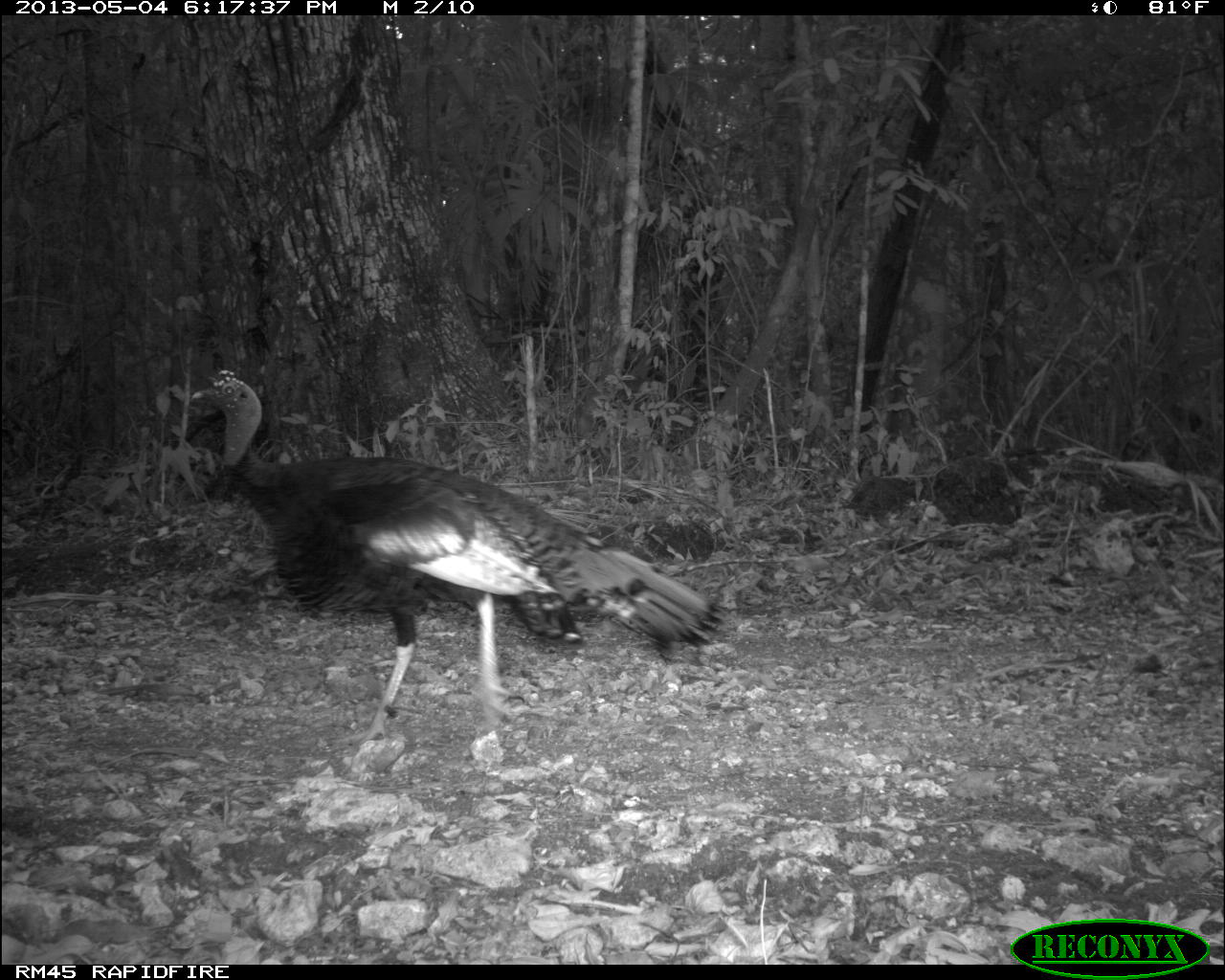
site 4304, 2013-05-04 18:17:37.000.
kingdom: Animalia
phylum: Chordata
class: Aves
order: Galliformes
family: Phasianidae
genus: Meleagris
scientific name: Meleagris ocellata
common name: ocellated turkey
Meleagris ocellata (ocellated turkey), count 1, sex male.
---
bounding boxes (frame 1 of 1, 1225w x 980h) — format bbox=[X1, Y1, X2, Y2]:
meleagris ocellata: bbox=[186, 368, 731, 746]